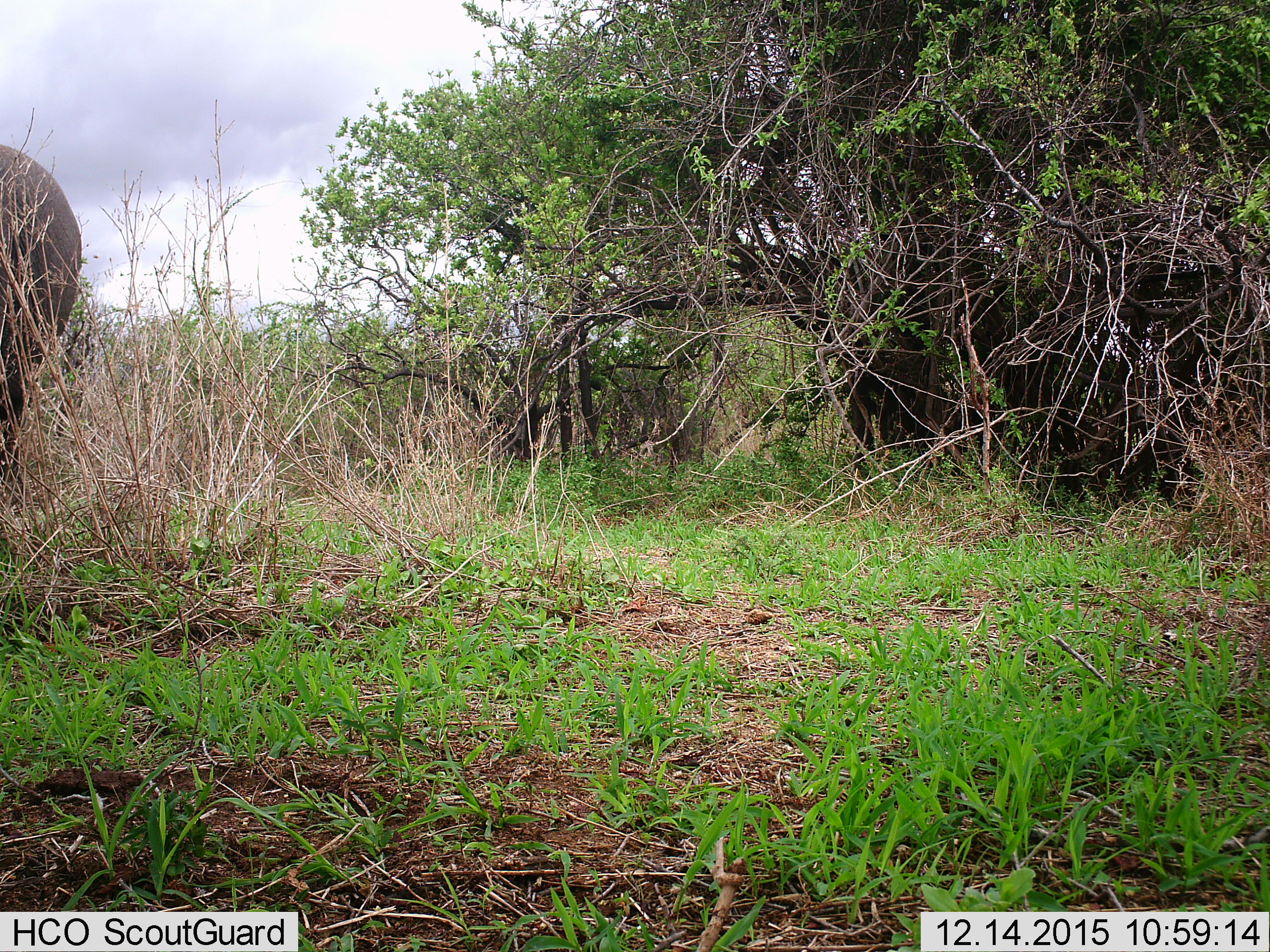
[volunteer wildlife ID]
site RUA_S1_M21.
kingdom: Animalia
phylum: Chordata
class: Mammalia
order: Proboscidea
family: Elephantidae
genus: Loxodonta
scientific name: Loxodonta africana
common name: african bush elephant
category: elephant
Elephant (african bush elephant) (Loxodonta africana), count 1. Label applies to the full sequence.